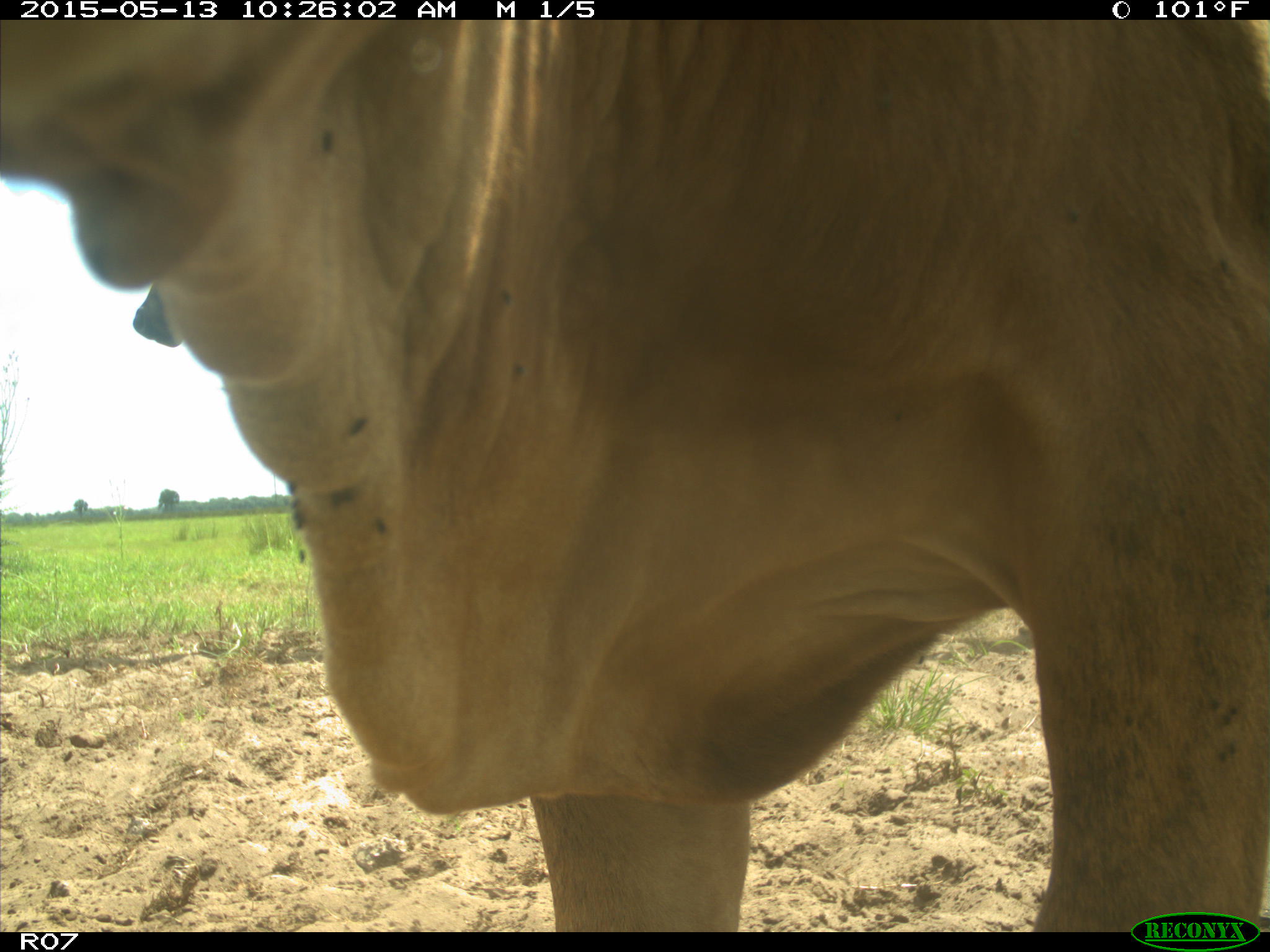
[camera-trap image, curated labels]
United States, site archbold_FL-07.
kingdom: Animalia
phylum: Chordata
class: Mammalia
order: Artiodactyla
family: Bovidae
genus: Bos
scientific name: Bos taurus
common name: domestic cow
Bos taurus (domestic cow).